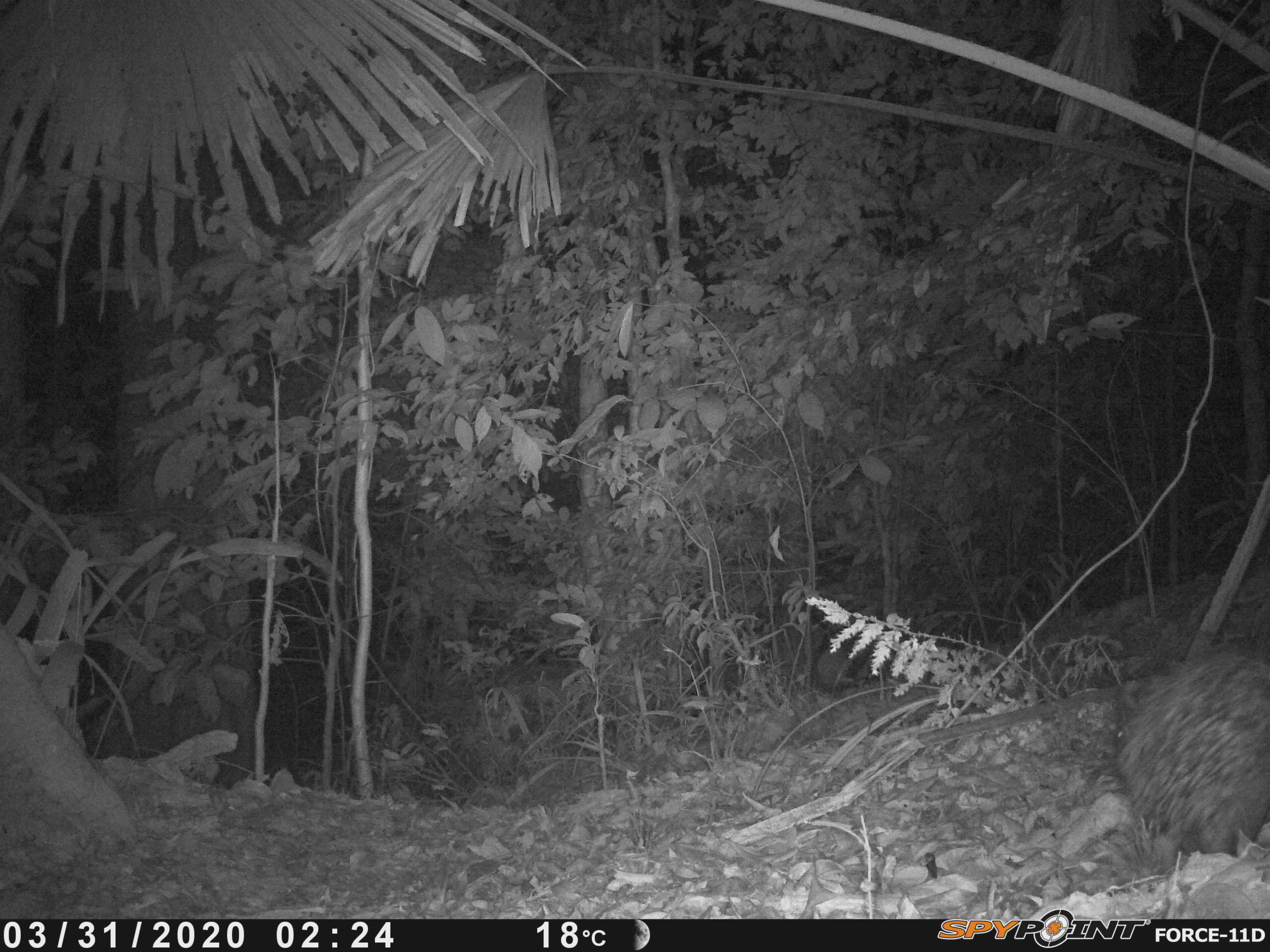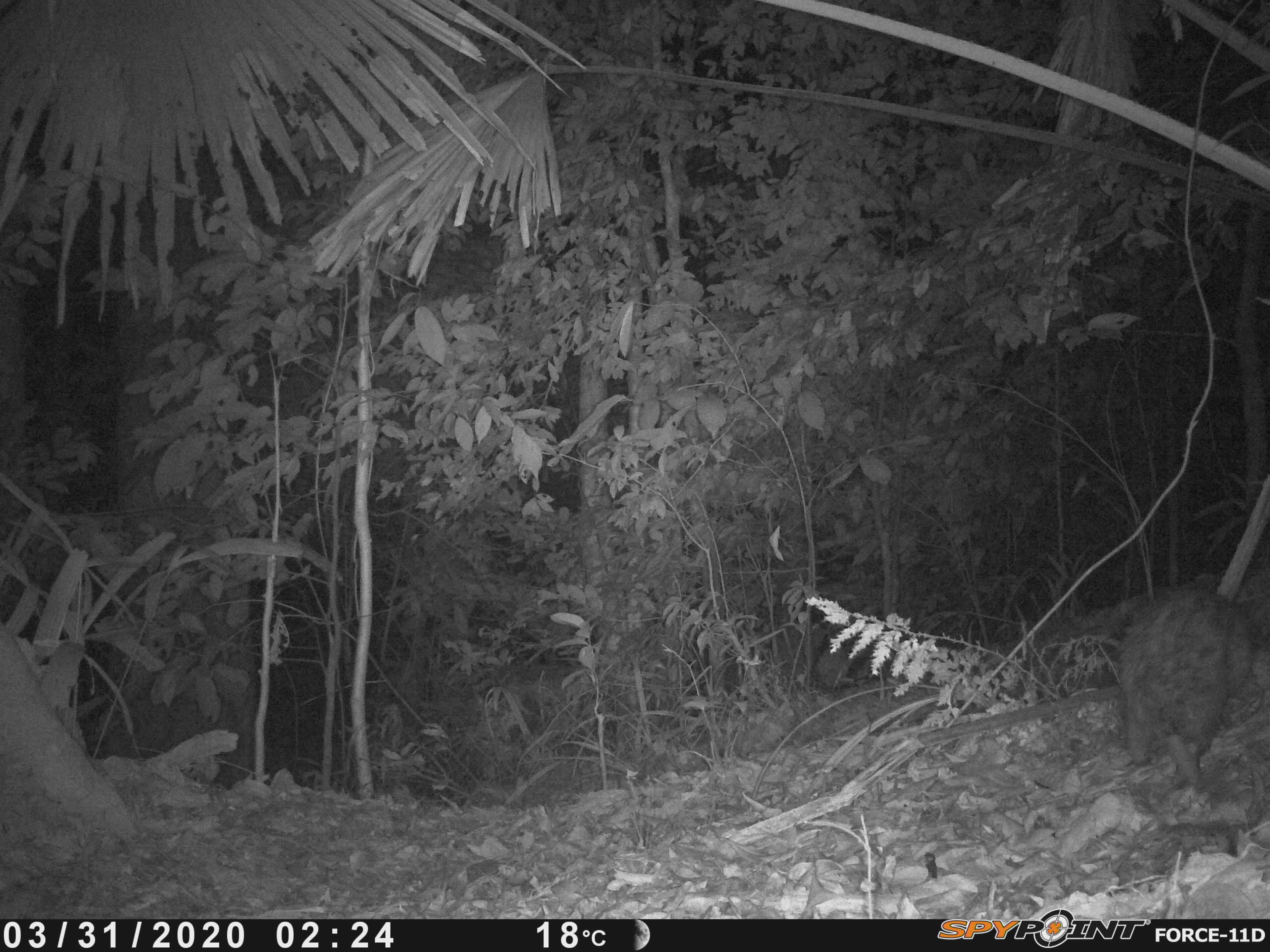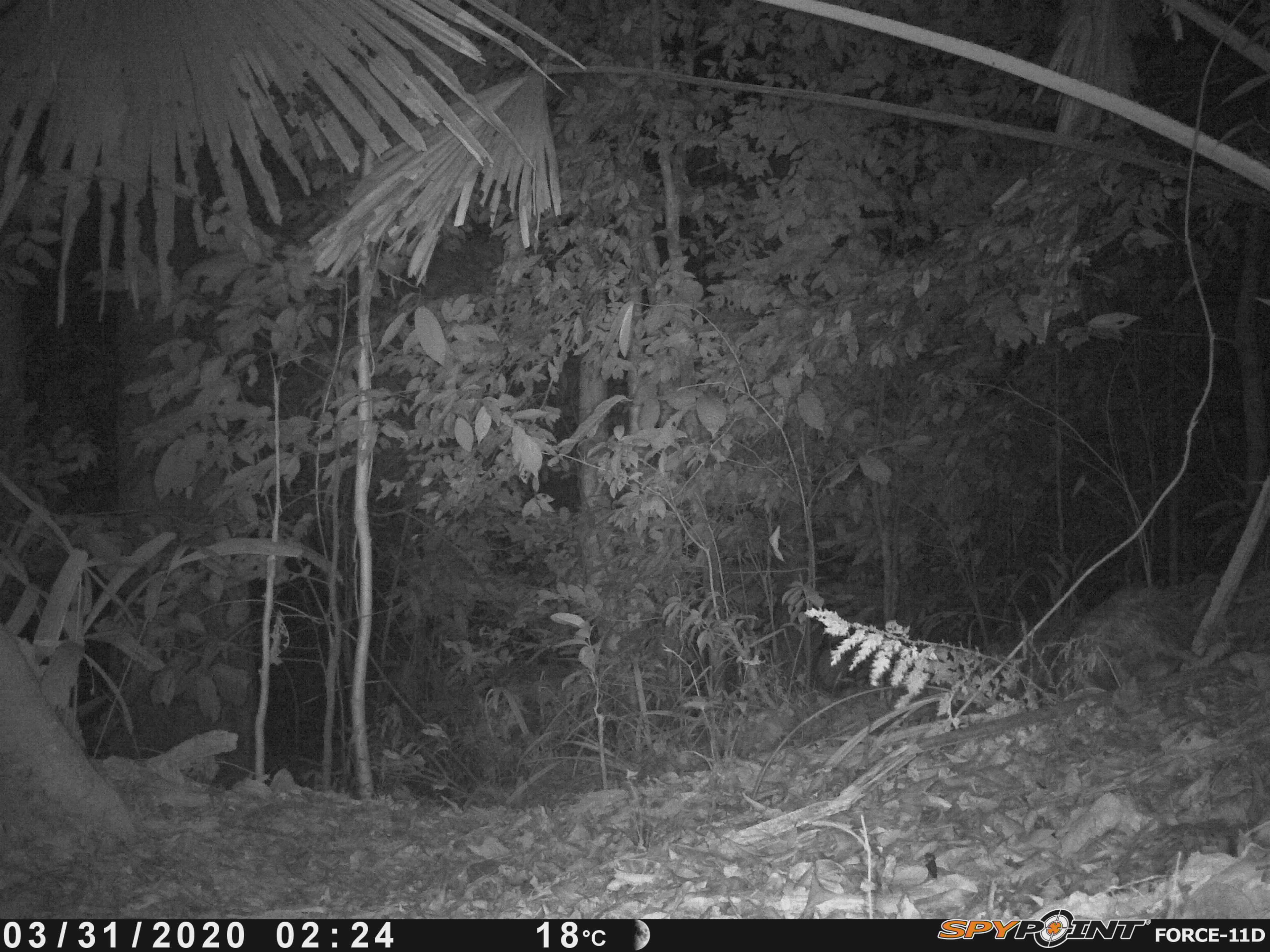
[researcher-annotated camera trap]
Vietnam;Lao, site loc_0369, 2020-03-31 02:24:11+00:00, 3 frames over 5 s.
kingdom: Animalia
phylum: Chordata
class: Mammalia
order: Rodentia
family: Hystricidae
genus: Atherurus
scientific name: Atherurus macrourus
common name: asiatic brush-tailed porcupine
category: asiatic brush tailed porcupine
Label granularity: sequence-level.